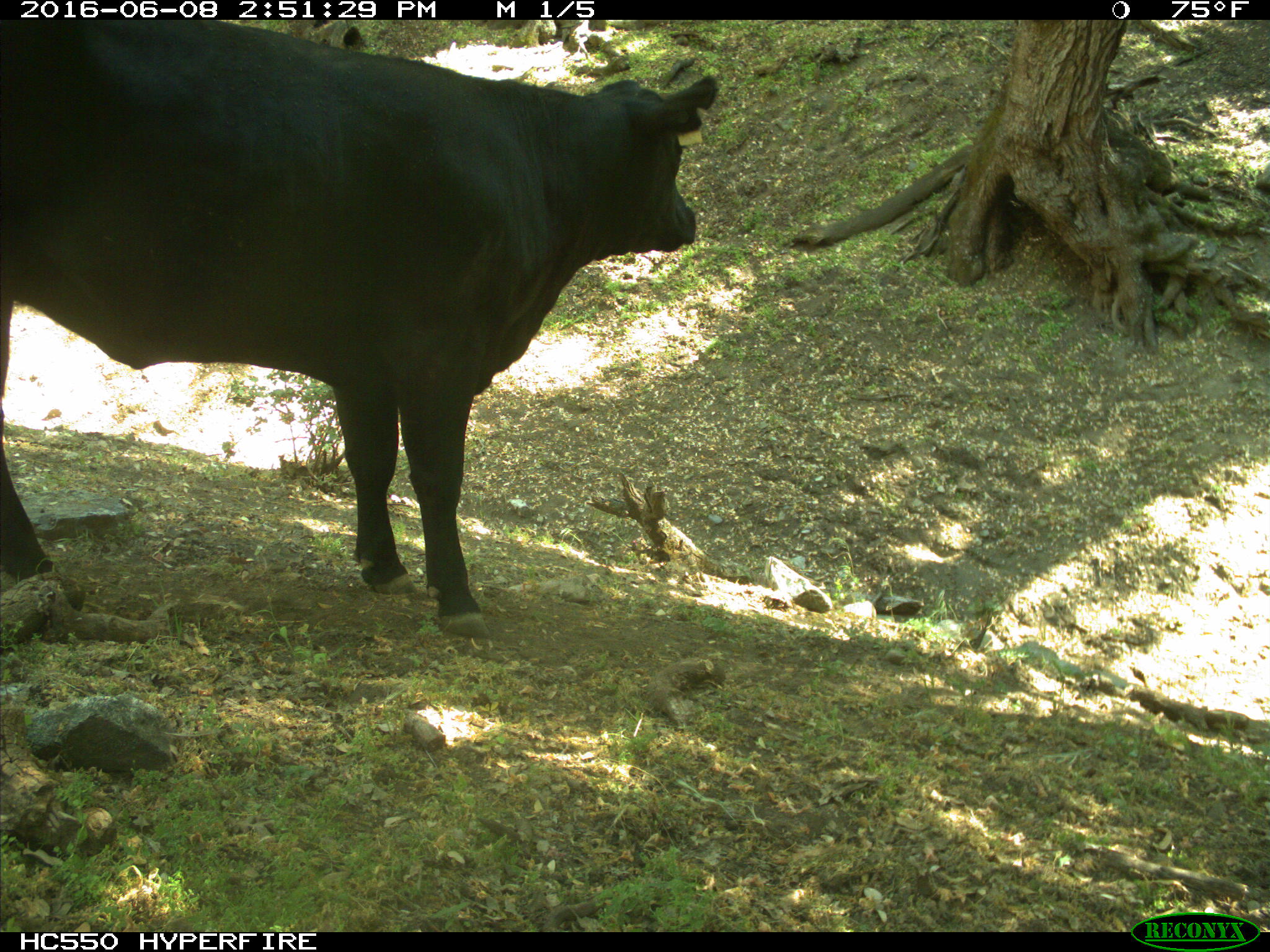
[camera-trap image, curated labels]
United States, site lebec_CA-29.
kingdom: Animalia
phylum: Chordata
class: Mammalia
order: Artiodactyla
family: Bovidae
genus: Bos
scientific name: Bos taurus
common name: domestic cow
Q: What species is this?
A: Bos taurus (domestic cow).